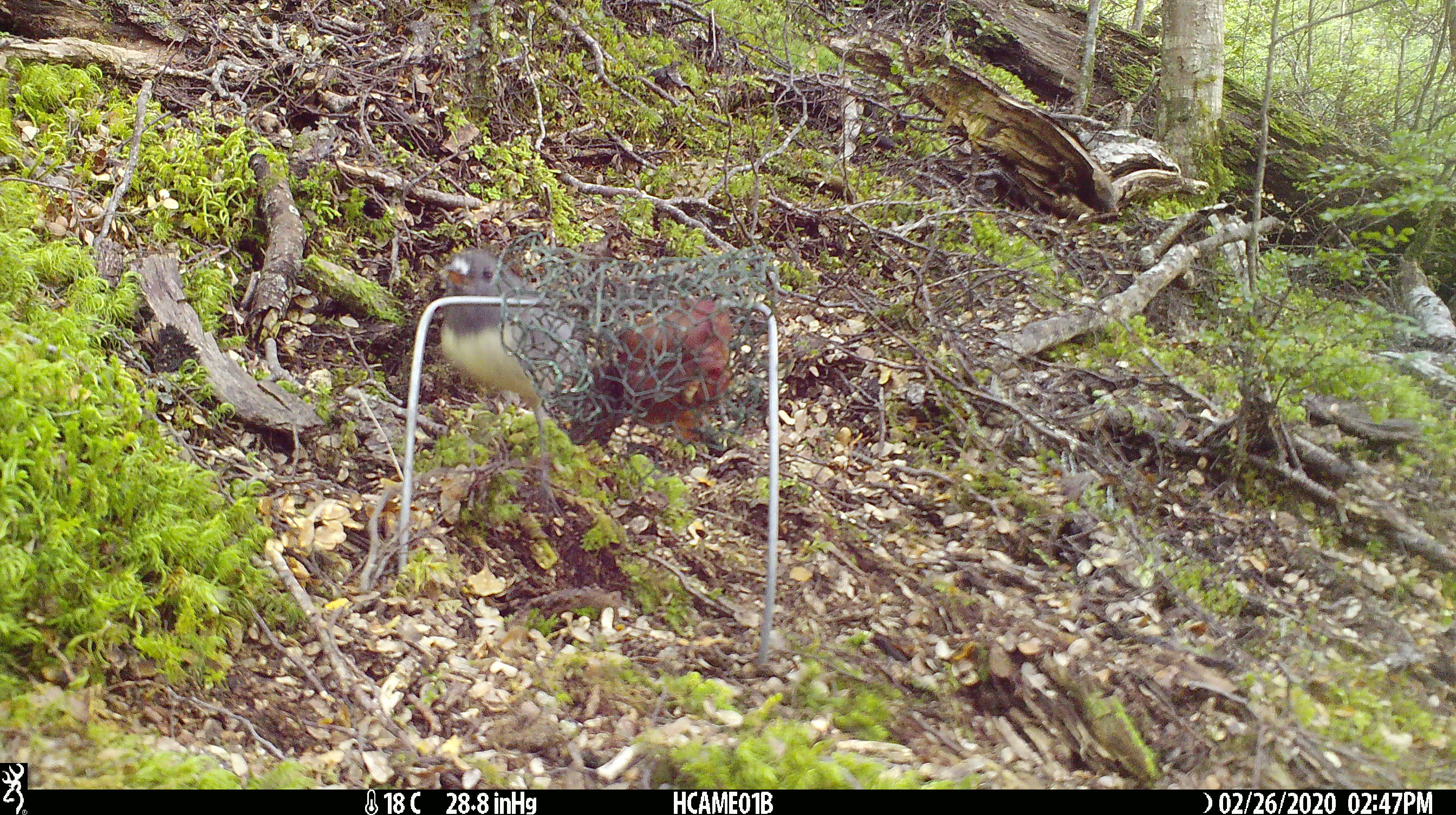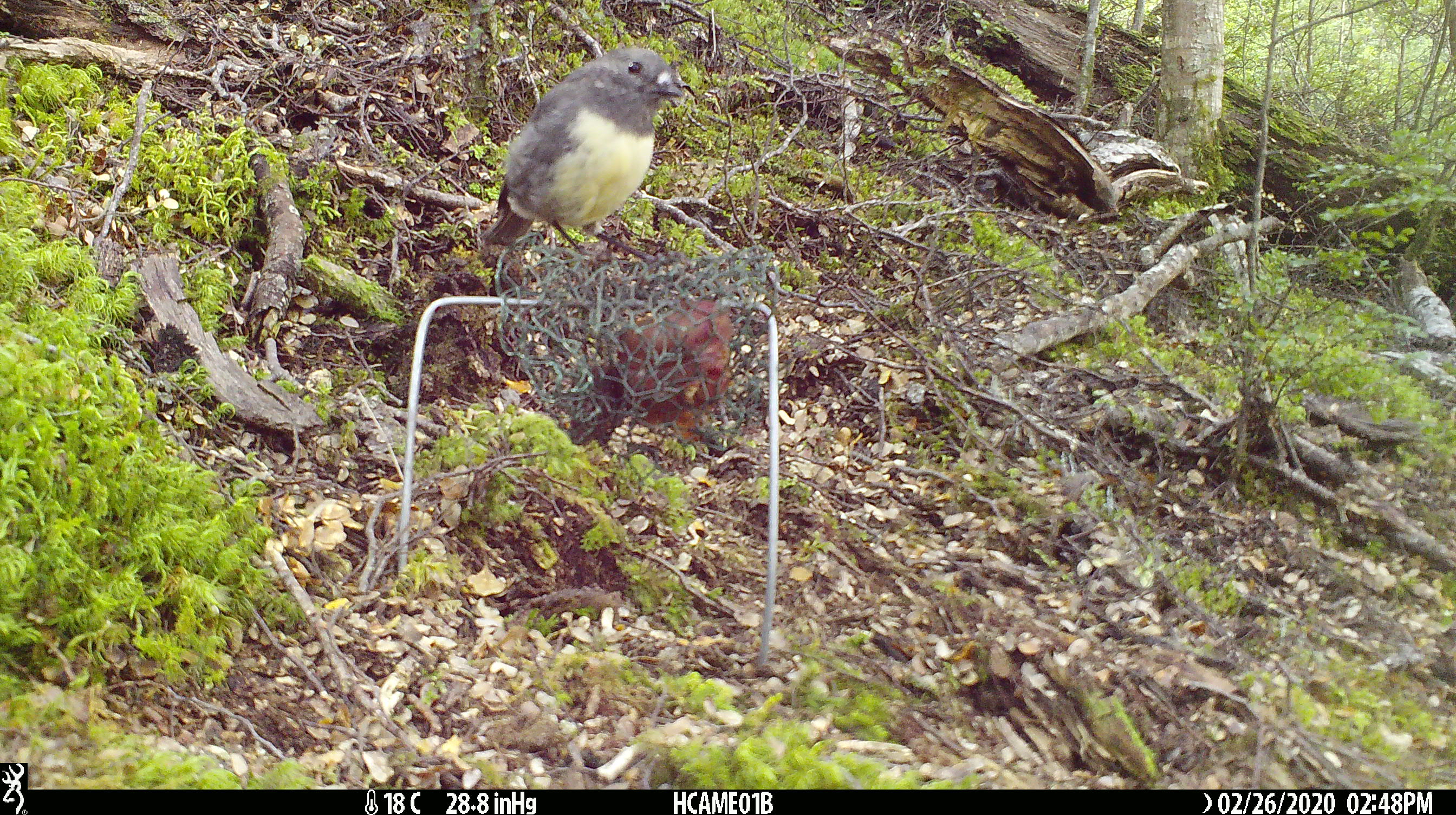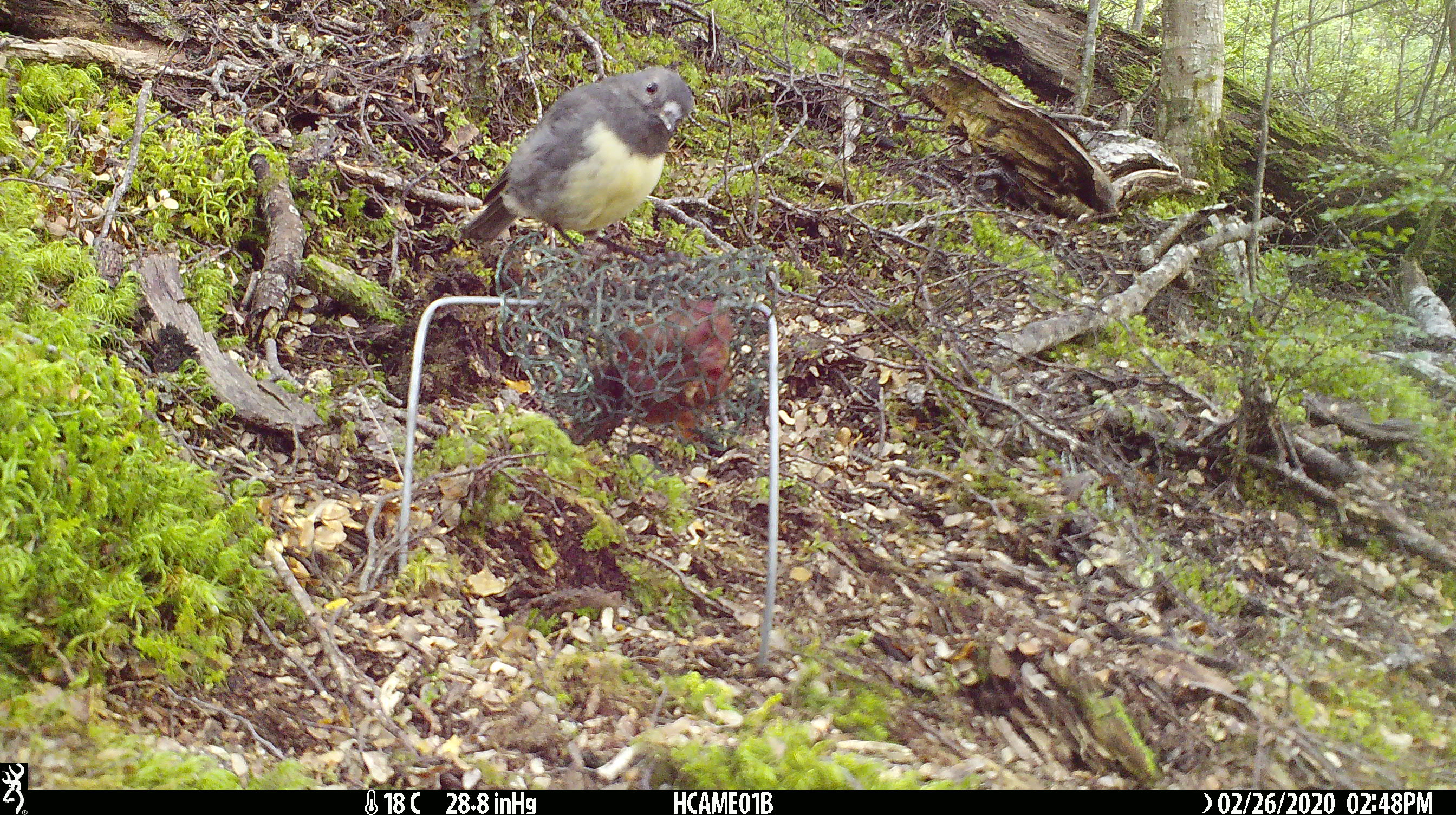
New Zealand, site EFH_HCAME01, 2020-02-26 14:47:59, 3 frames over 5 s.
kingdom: Animalia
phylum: Chordata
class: Aves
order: Passeriformes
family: Petroicidae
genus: Petroica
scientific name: Petroica australis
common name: new zealand robin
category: robin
Robin (new zealand robin) (Petroica australis).